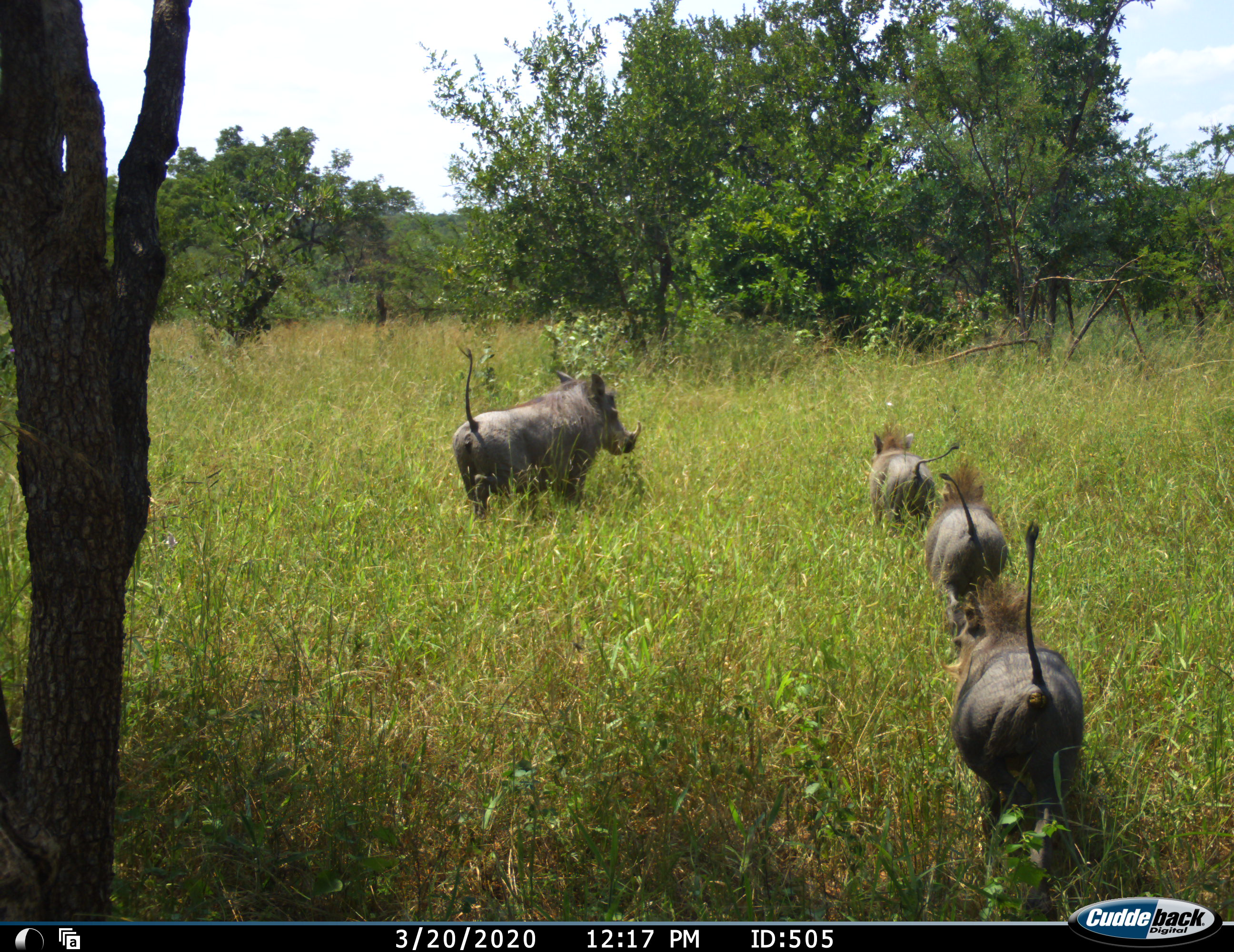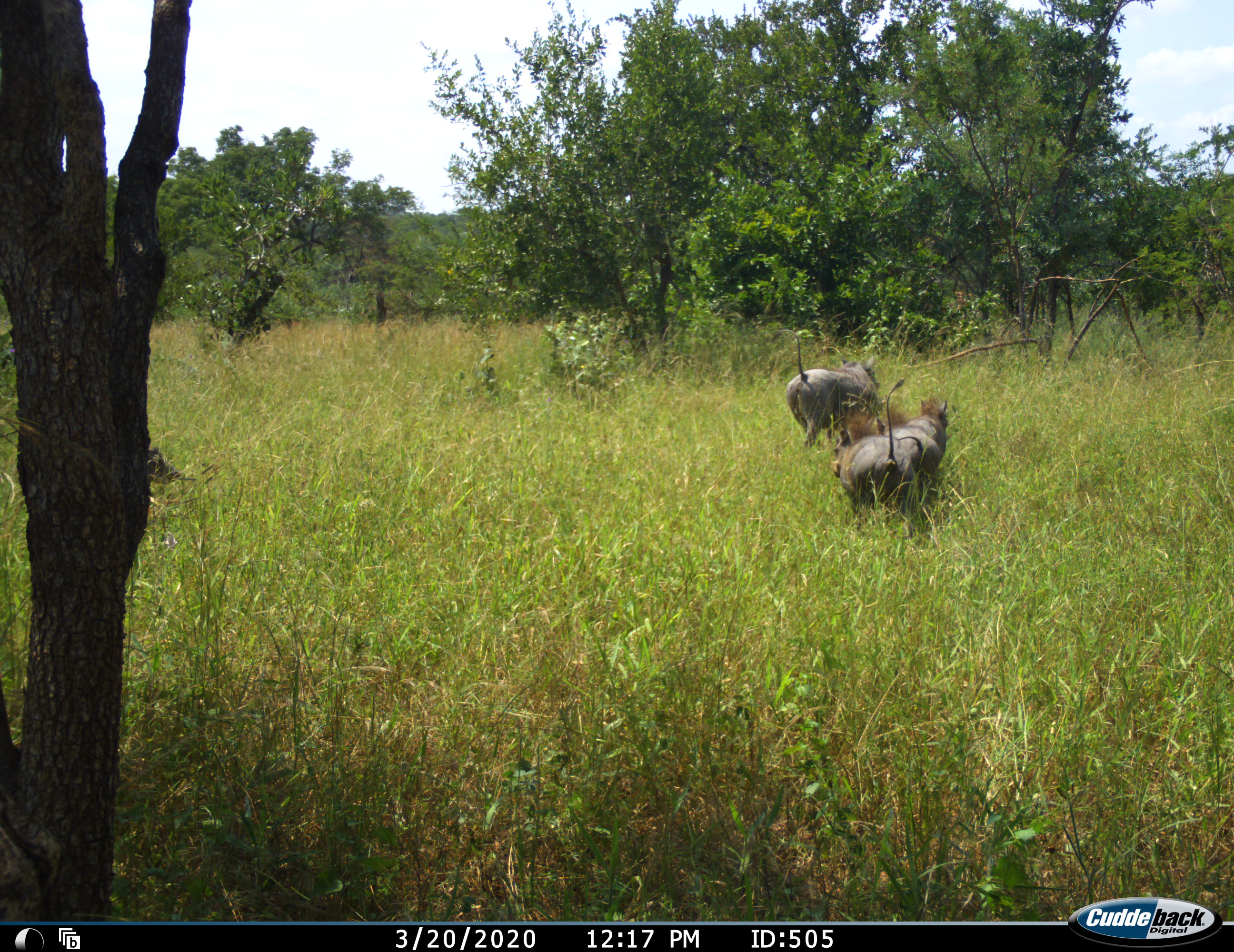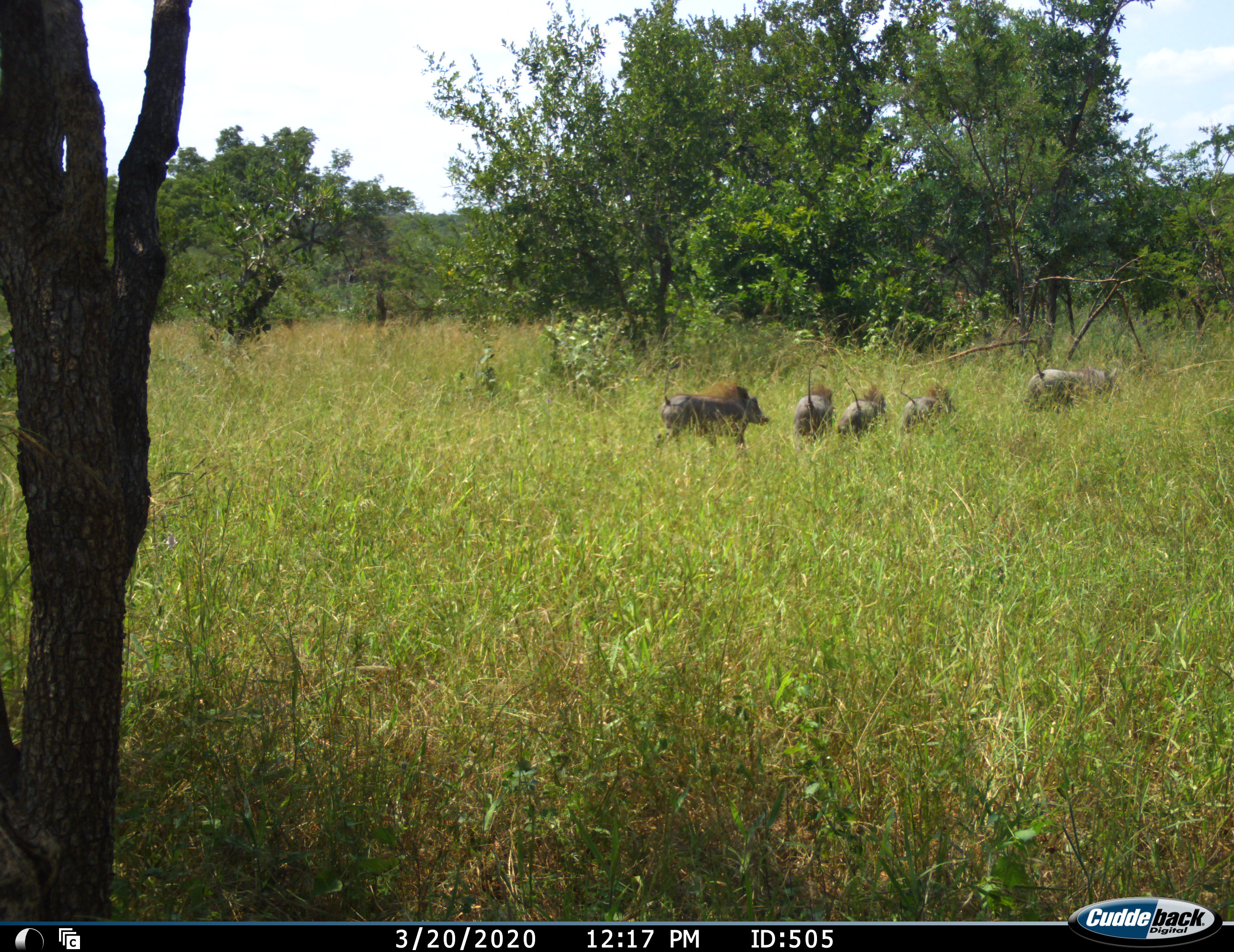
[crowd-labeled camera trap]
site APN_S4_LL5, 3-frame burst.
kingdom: Animalia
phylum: Chordata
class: Mammalia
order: Artiodactyla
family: Suidae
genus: Phacochoerus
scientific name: Phacochoerus africanus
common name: warthog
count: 5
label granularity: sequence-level